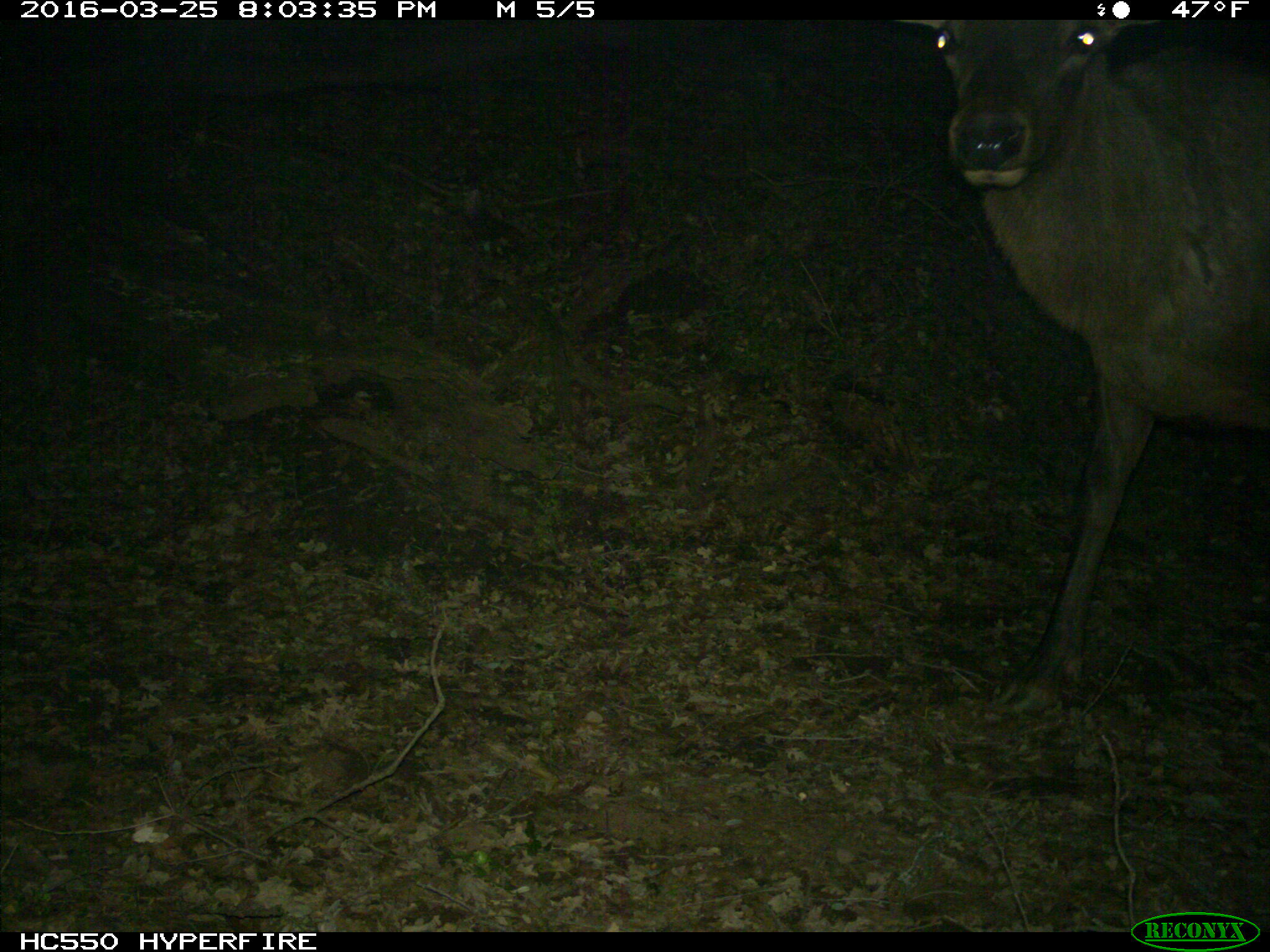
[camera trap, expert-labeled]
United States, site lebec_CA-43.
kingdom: Animalia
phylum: Chordata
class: Mammalia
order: Artiodactyla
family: Cervidae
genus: Cervus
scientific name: Cervus canadensis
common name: elk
Cervus canadensis (elk).